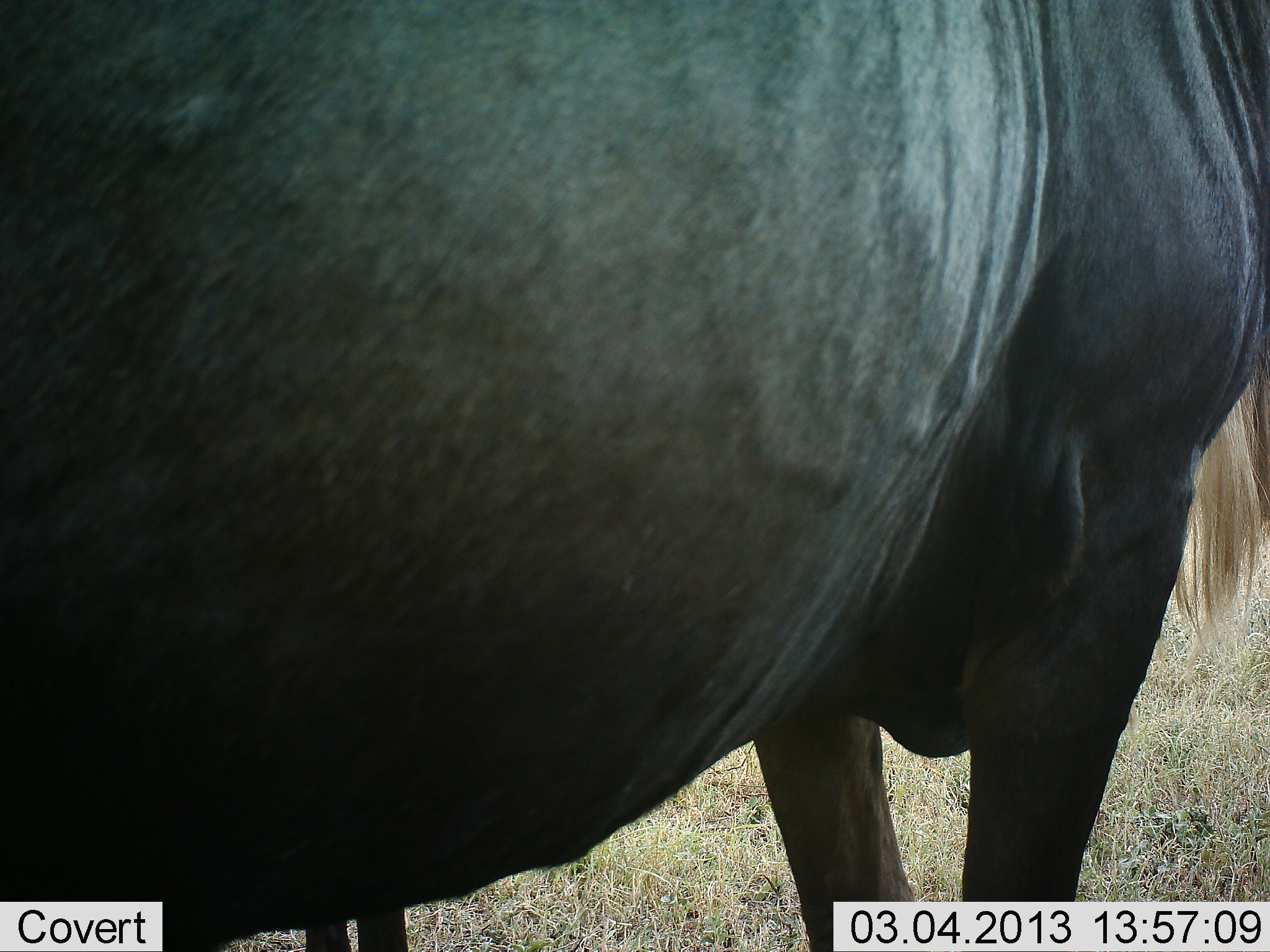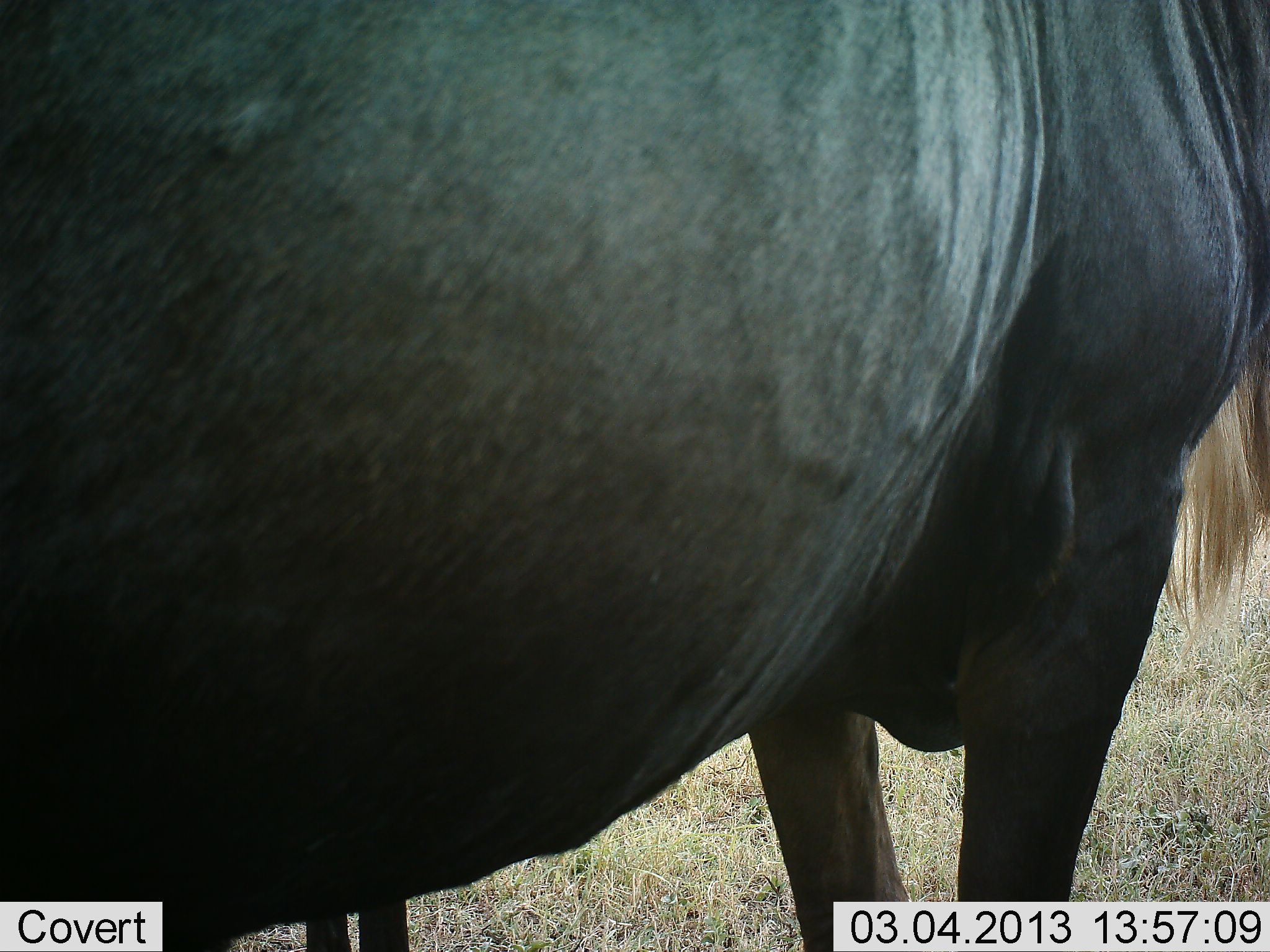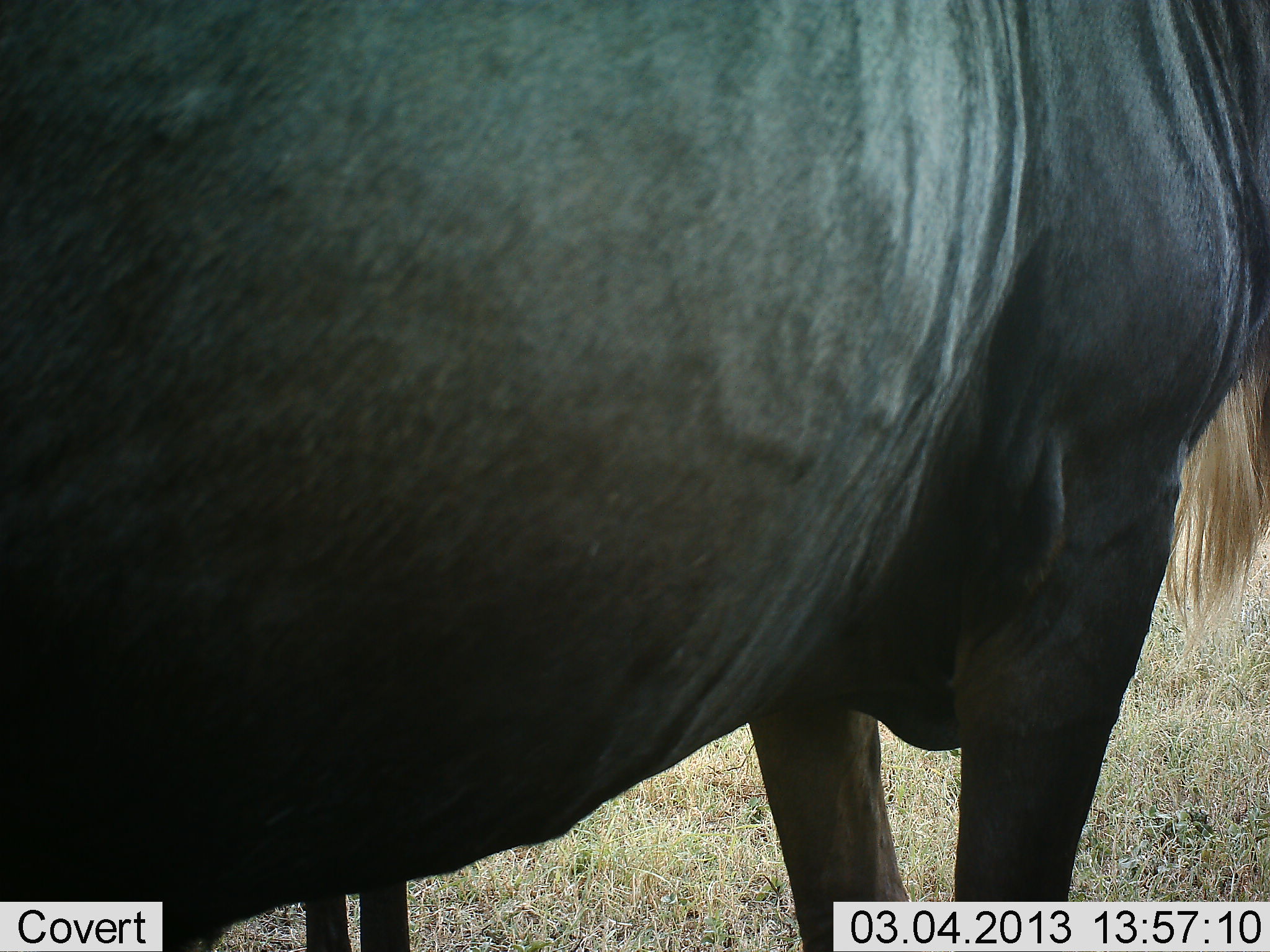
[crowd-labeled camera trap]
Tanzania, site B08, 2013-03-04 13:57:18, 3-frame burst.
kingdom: Animalia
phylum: Chordata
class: Mammalia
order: Artiodactyla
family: Bovidae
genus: Connochaetes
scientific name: Connochaetes taurinus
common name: blue wildebeest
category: wildebeest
Wildebeest (blue wildebeest) (Connochaetes taurinus), count 1. Behavior (volunteer vote fractions): standing 100%, resting 0%, moving 0%, interacting 0%. Young present (vote fraction): 0%. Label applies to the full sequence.